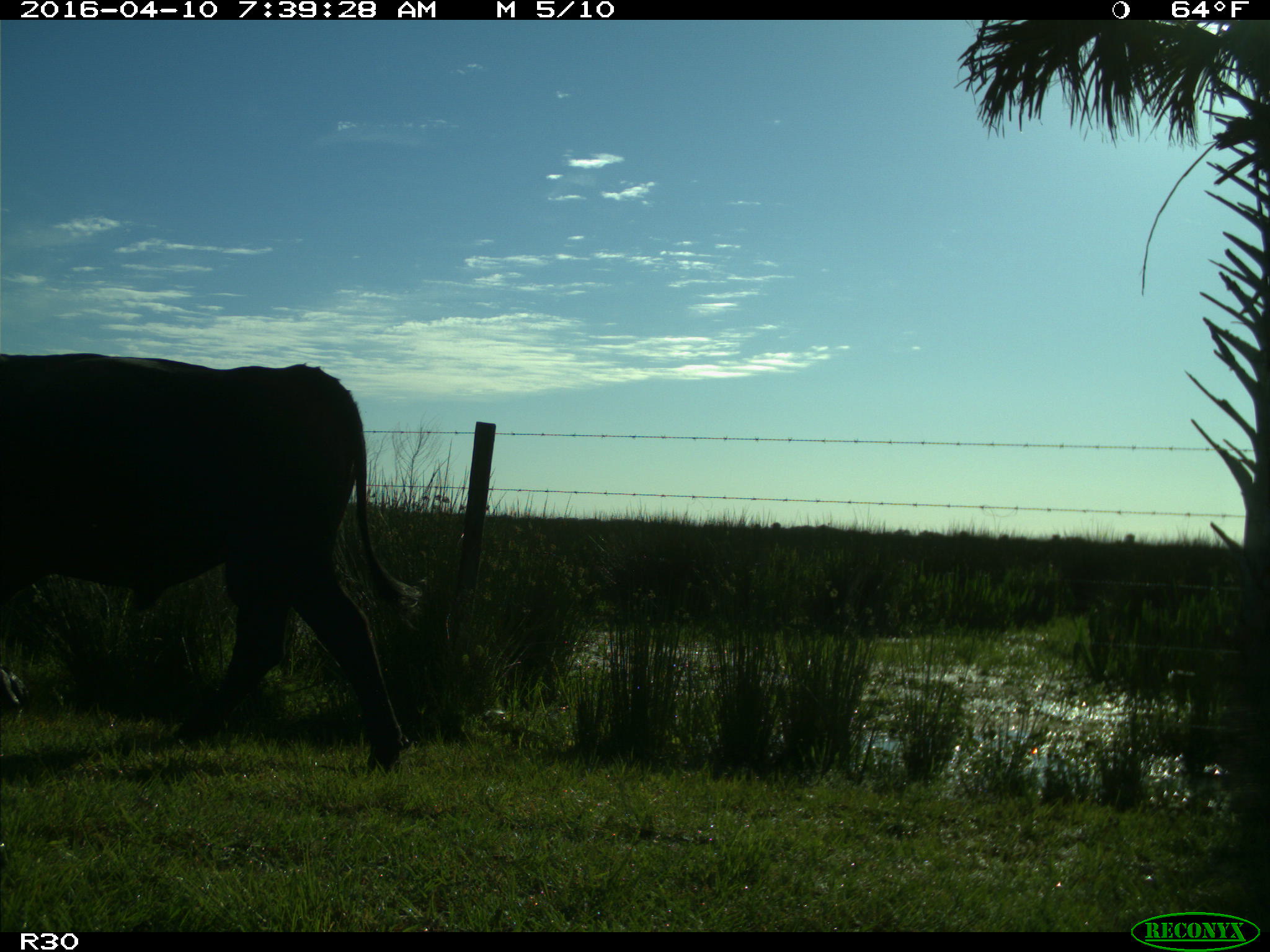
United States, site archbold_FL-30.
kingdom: Animalia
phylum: Chordata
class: Mammalia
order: Artiodactyla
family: Bovidae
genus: Bos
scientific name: Bos taurus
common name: domestic cow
Bos taurus (domestic cow).